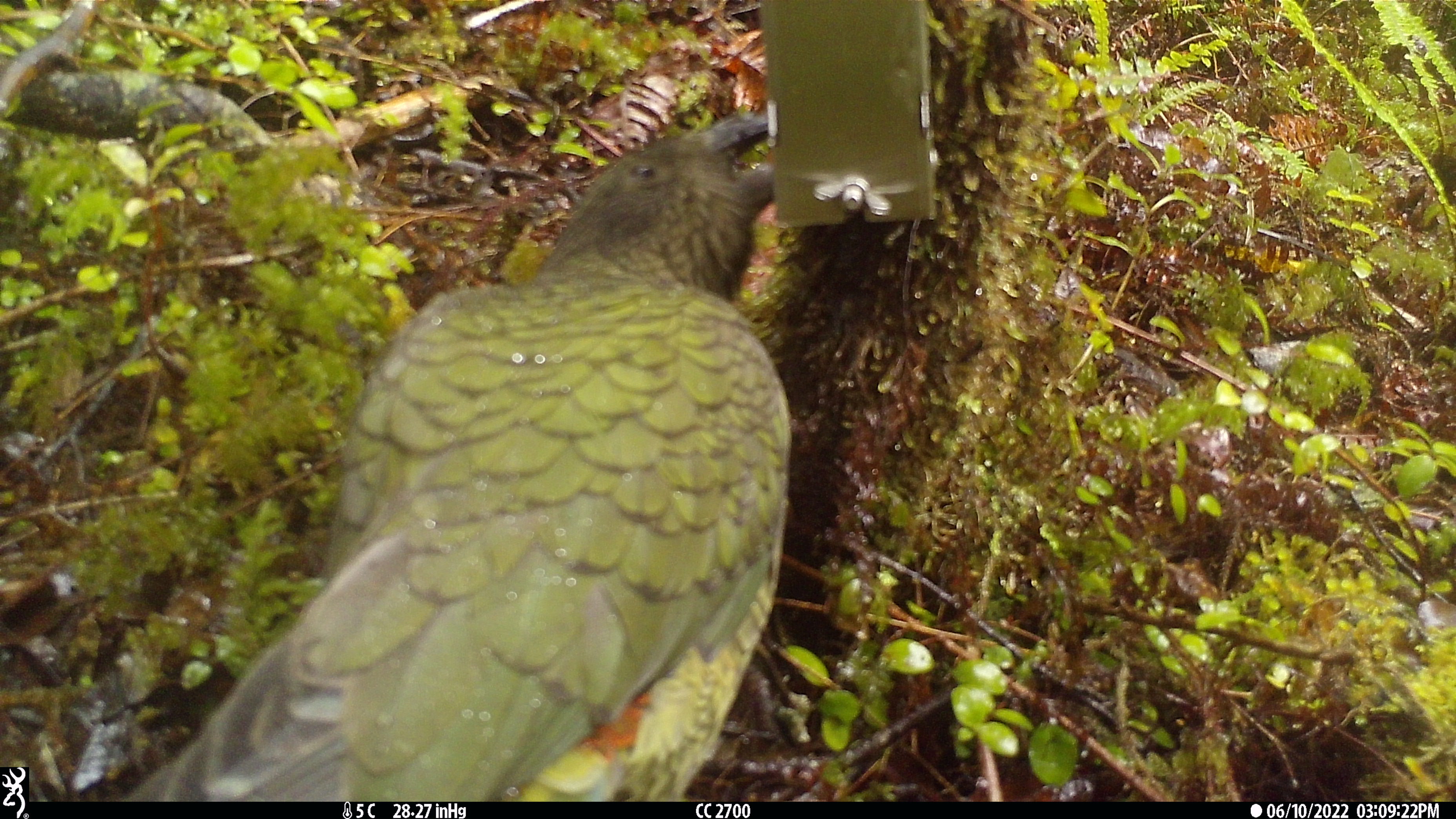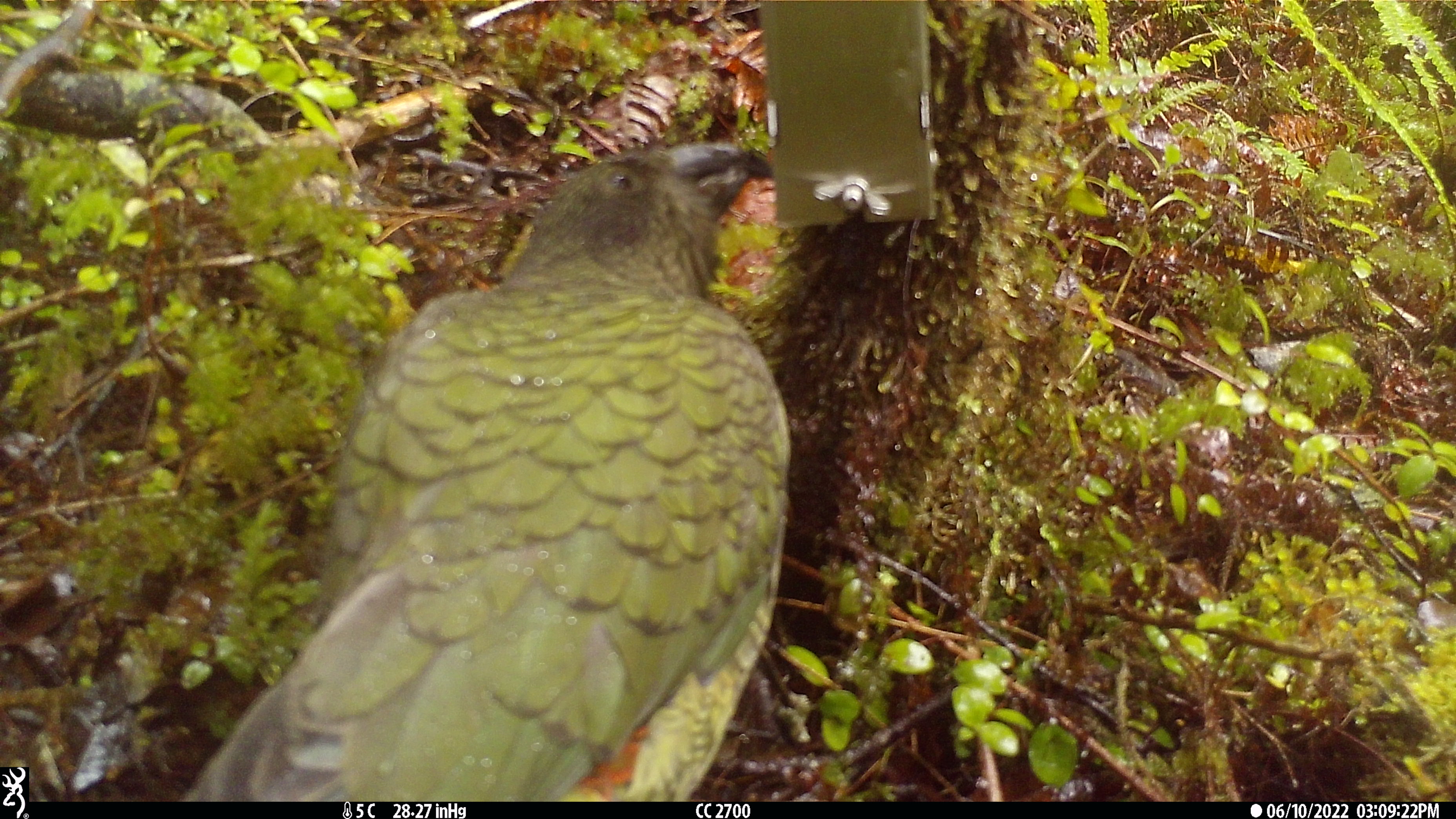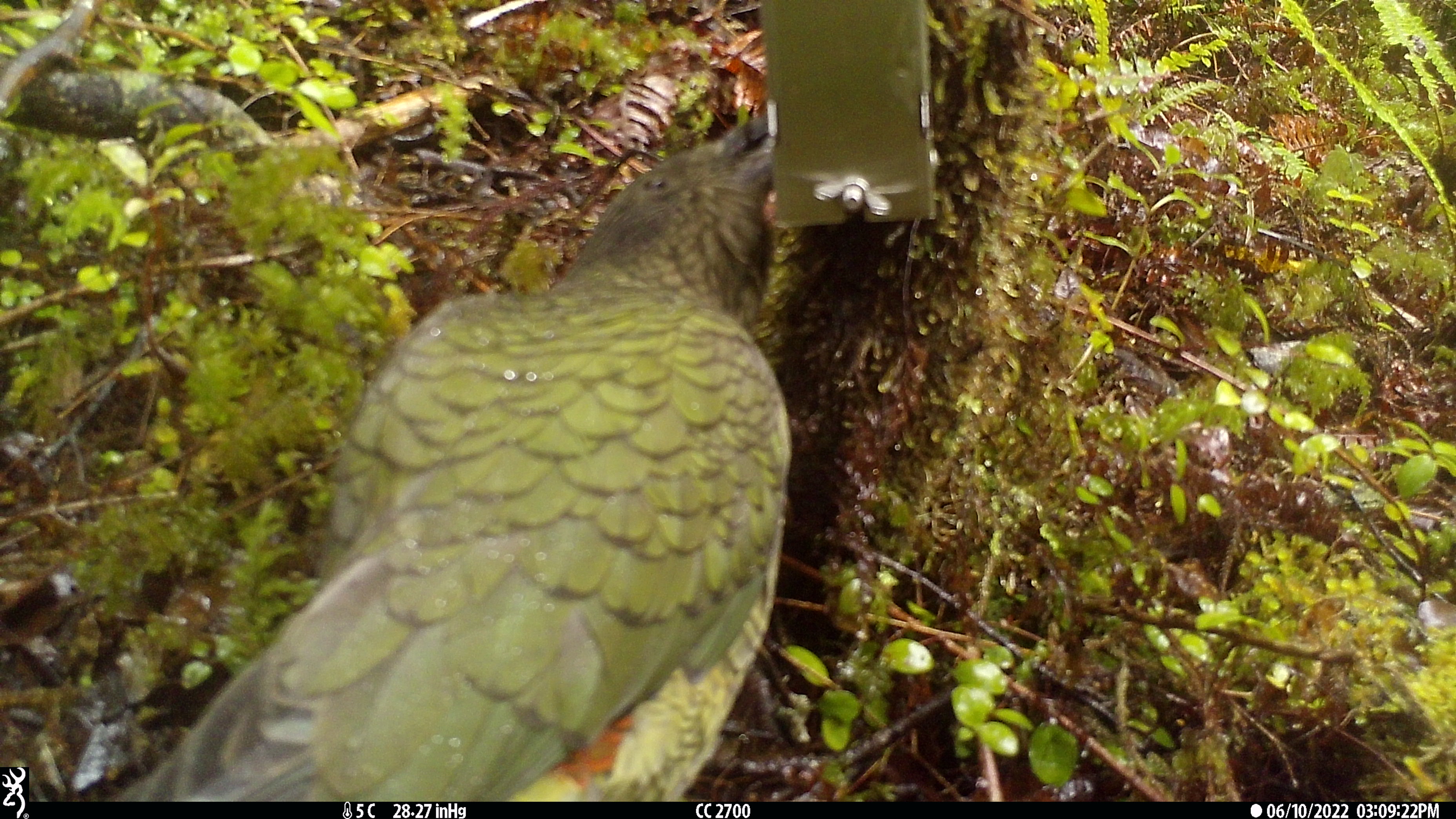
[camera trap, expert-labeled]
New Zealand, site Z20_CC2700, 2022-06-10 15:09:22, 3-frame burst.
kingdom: Animalia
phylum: Chordata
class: Aves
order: Psittaciformes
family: Strigopidae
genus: Nestor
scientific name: Nestor notabilis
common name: kea